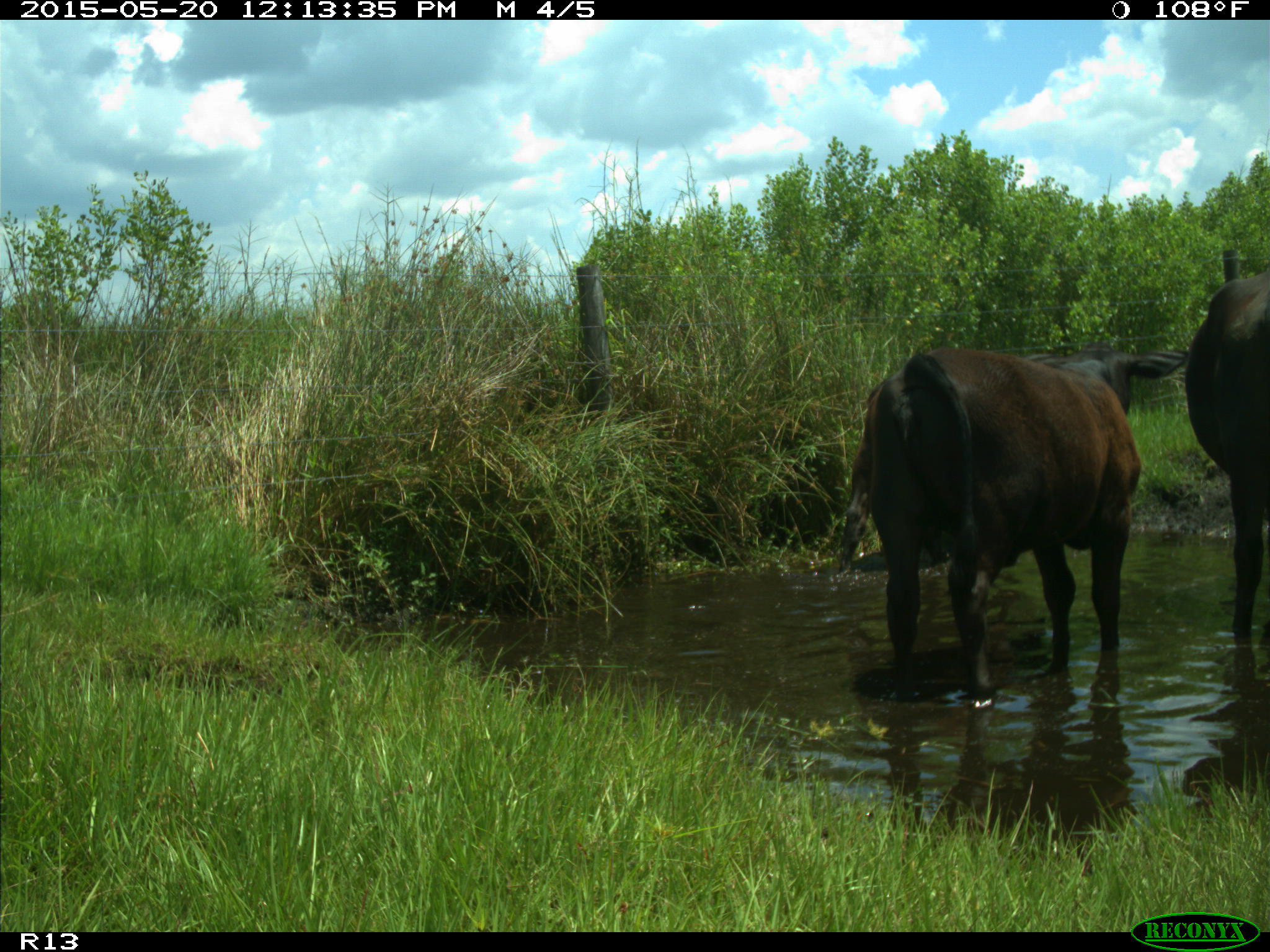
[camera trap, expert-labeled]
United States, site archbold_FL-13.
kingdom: Animalia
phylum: Chordata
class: Mammalia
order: Artiodactyla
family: Bovidae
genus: Bos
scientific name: Bos taurus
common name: domestic cow